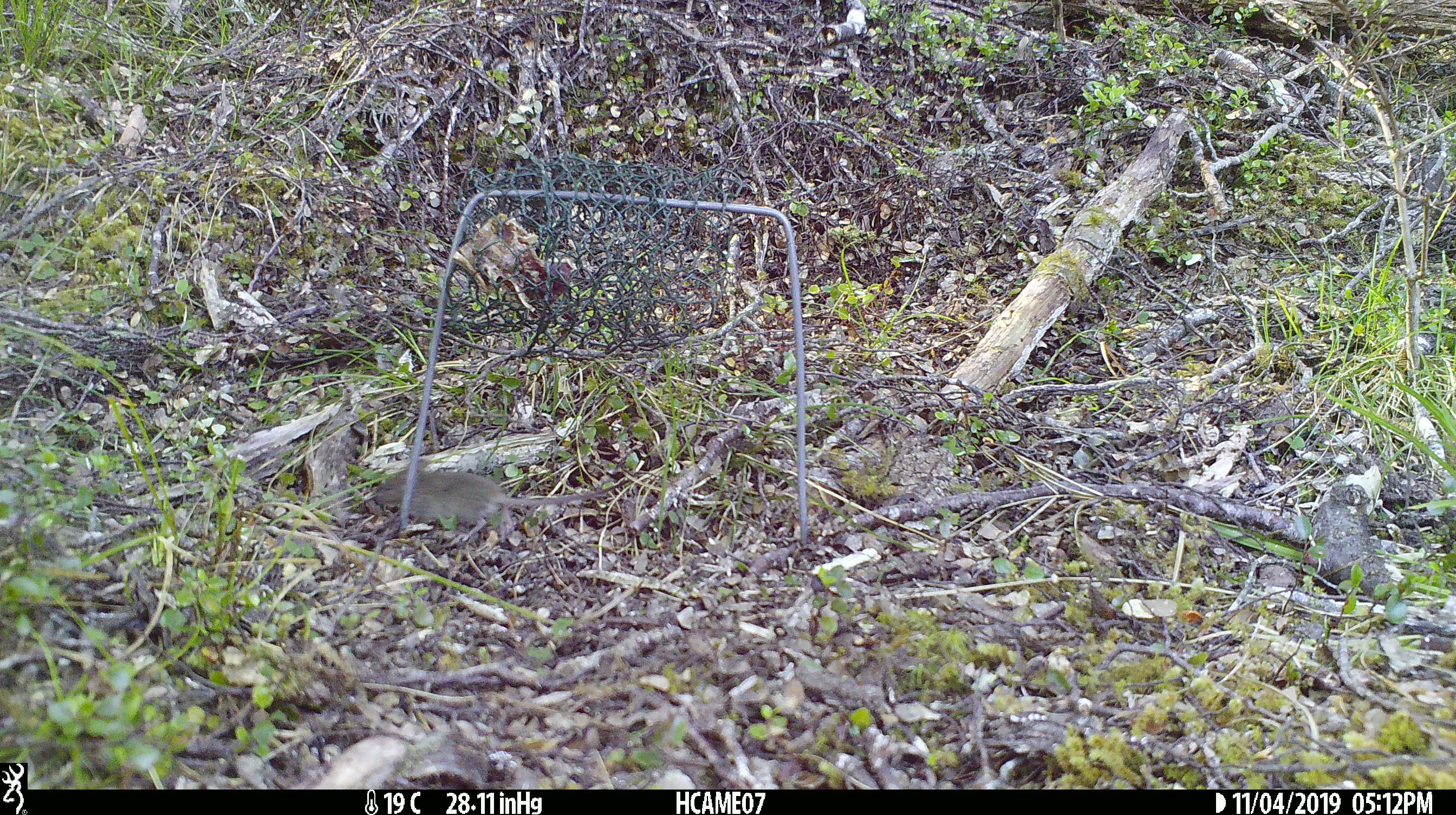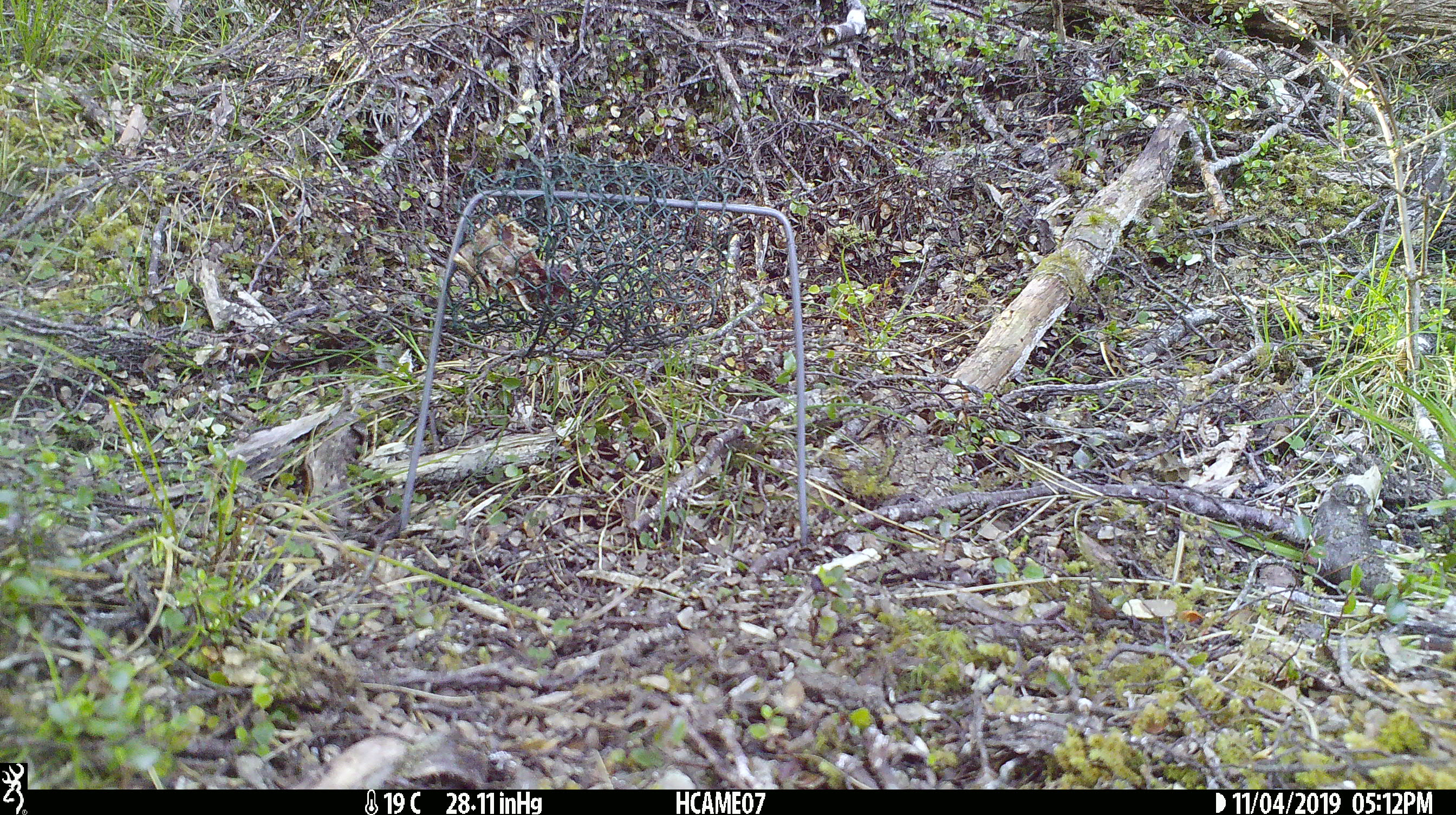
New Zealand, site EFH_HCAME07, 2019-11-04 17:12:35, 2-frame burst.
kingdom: Animalia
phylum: Chordata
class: Mammalia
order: Rodentia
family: Muridae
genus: Mus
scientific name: Mus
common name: mouse